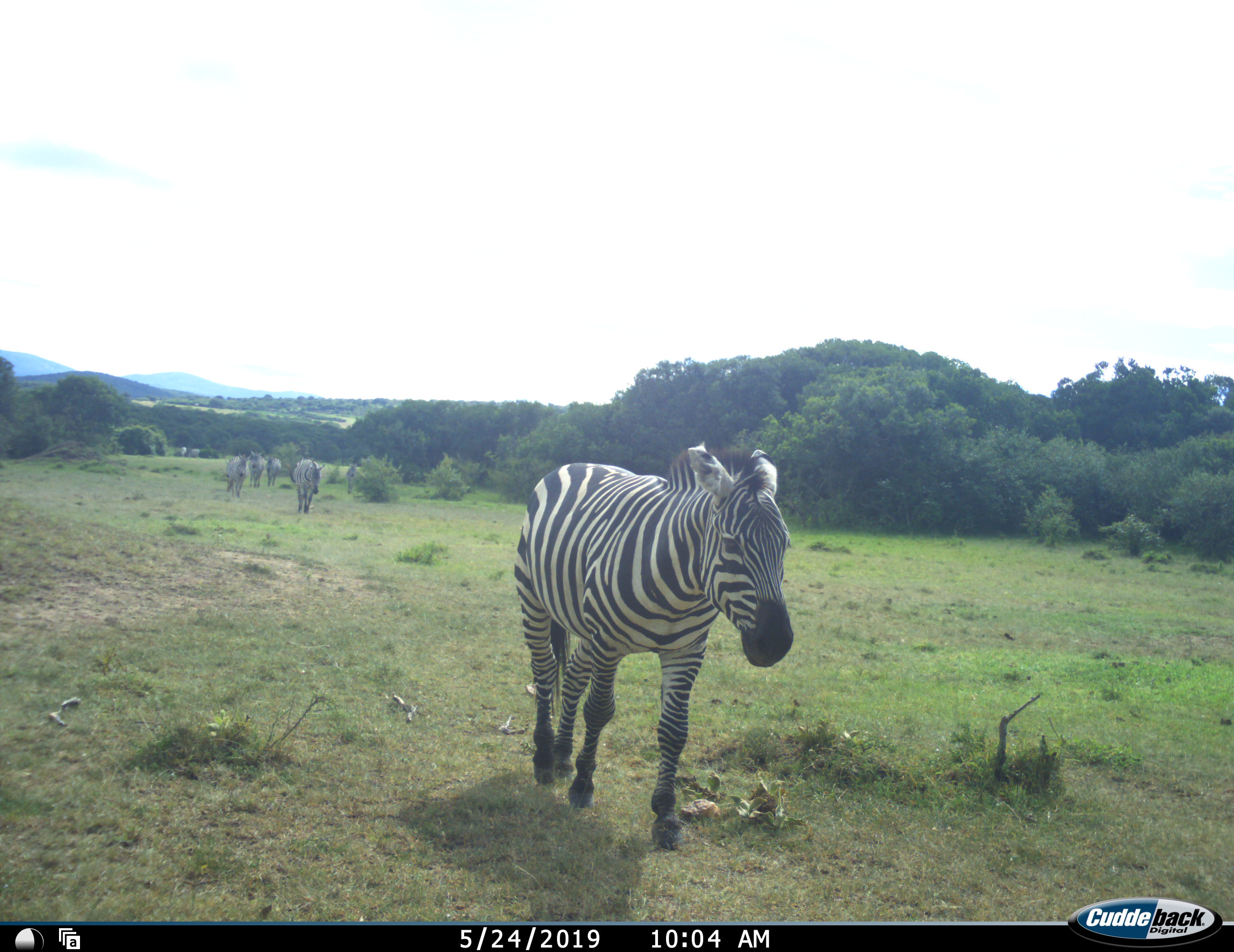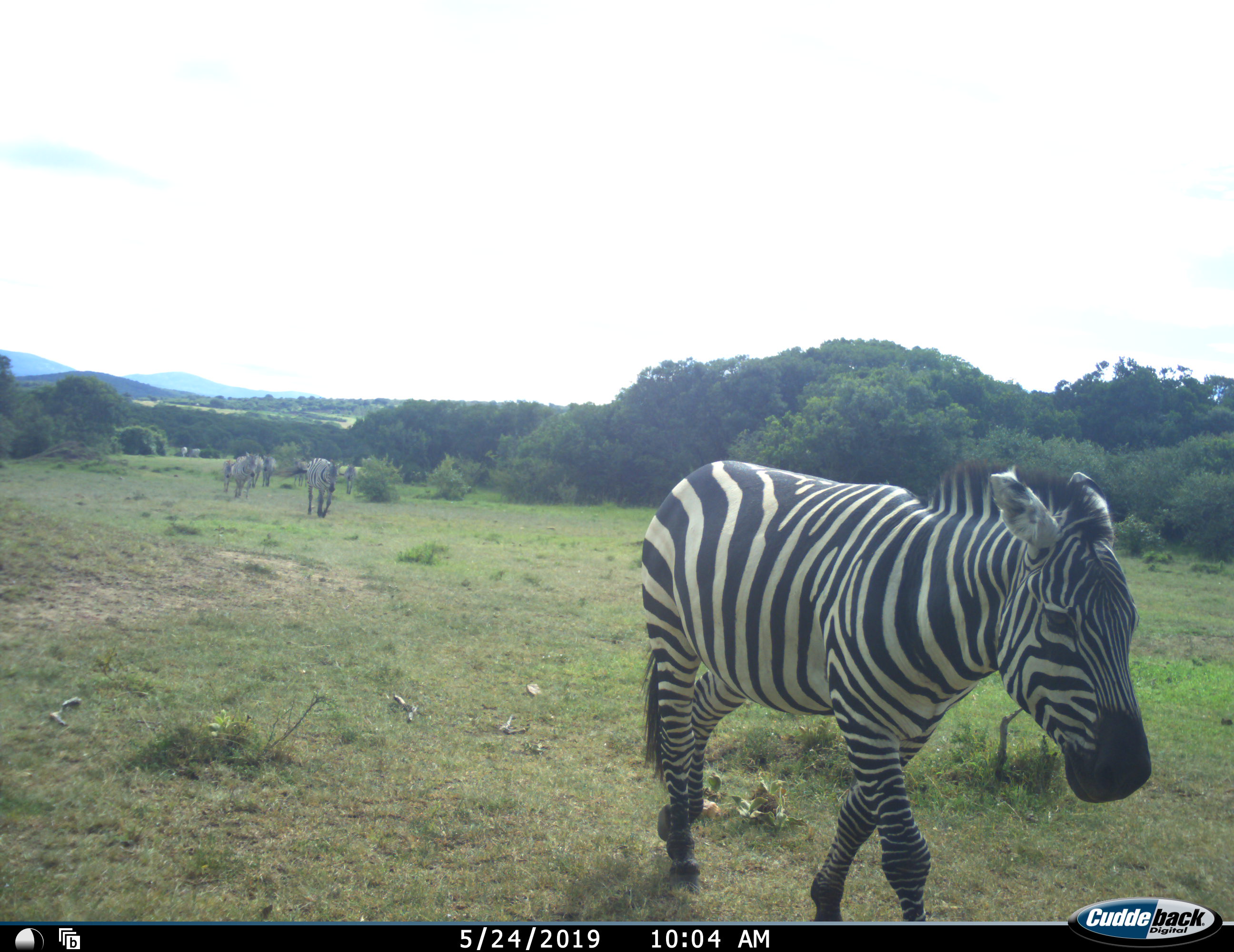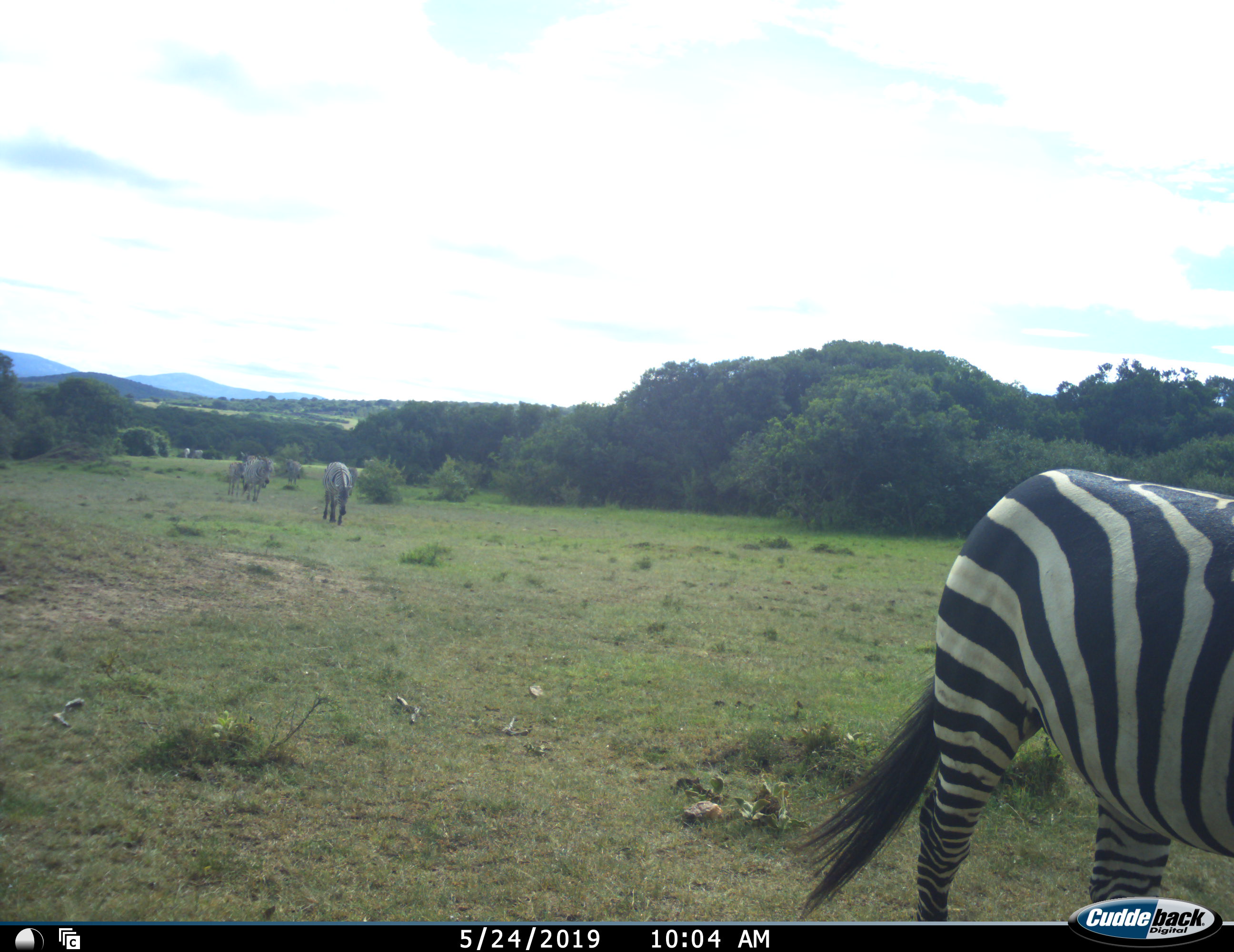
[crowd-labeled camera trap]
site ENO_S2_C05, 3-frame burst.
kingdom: Animalia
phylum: Chordata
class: Mammalia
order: Perissodactyla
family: Equidae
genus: Equus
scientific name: Equus quagga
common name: plains zebra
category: zebraplains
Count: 6.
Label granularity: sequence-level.